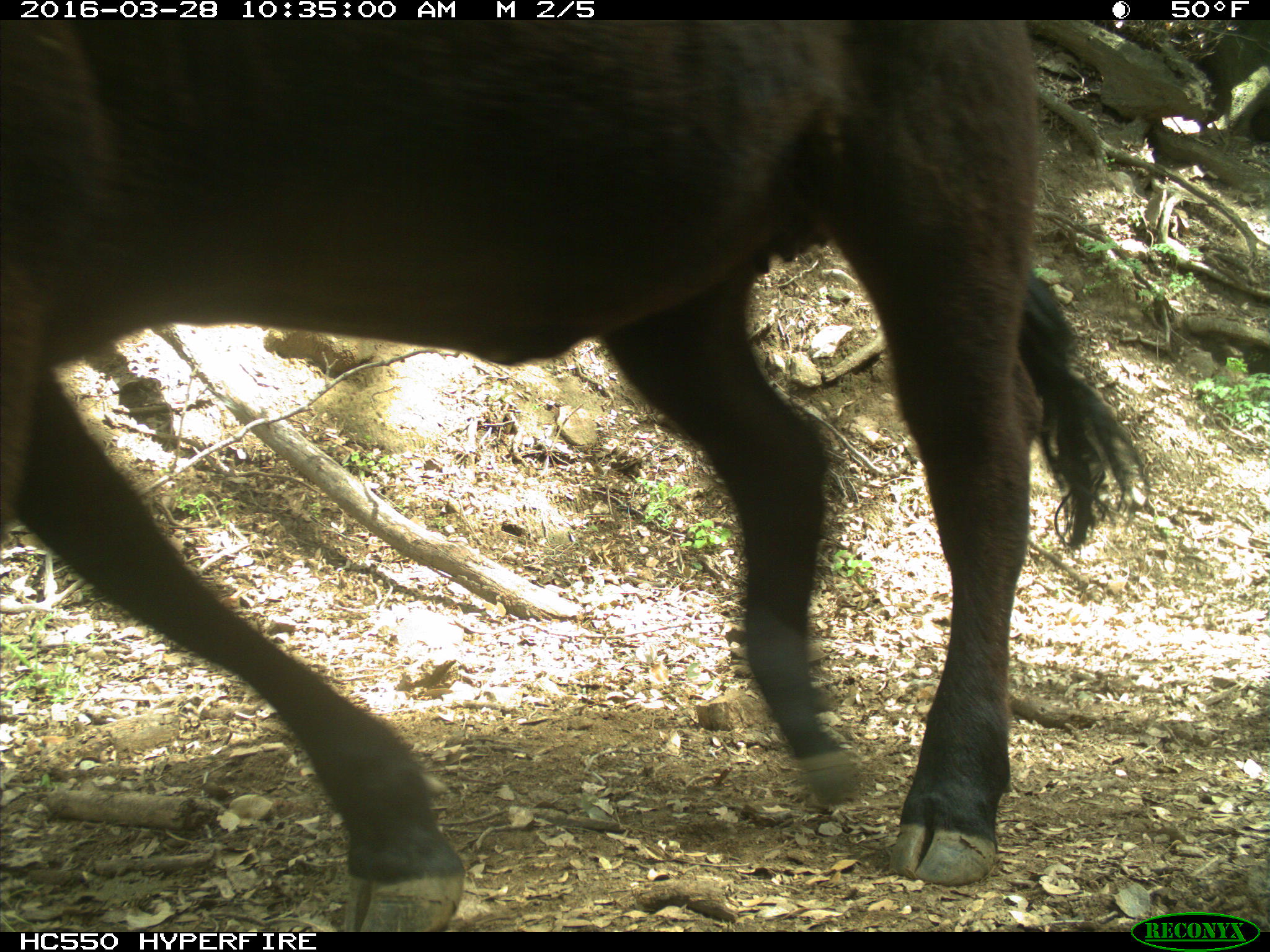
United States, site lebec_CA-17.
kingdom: Animalia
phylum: Chordata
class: Mammalia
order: Artiodactyla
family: Bovidae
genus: Bos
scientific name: Bos taurus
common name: domestic cow